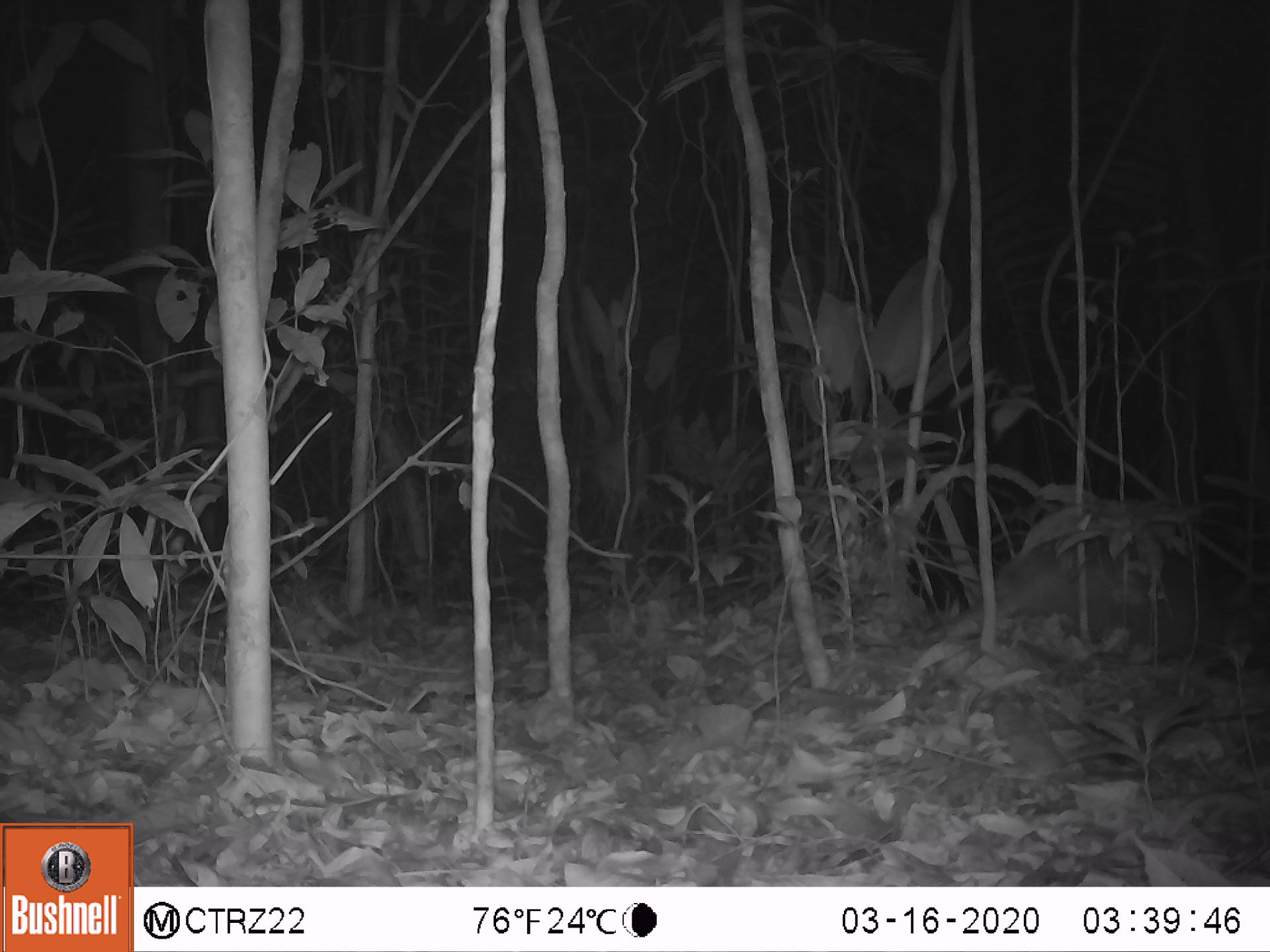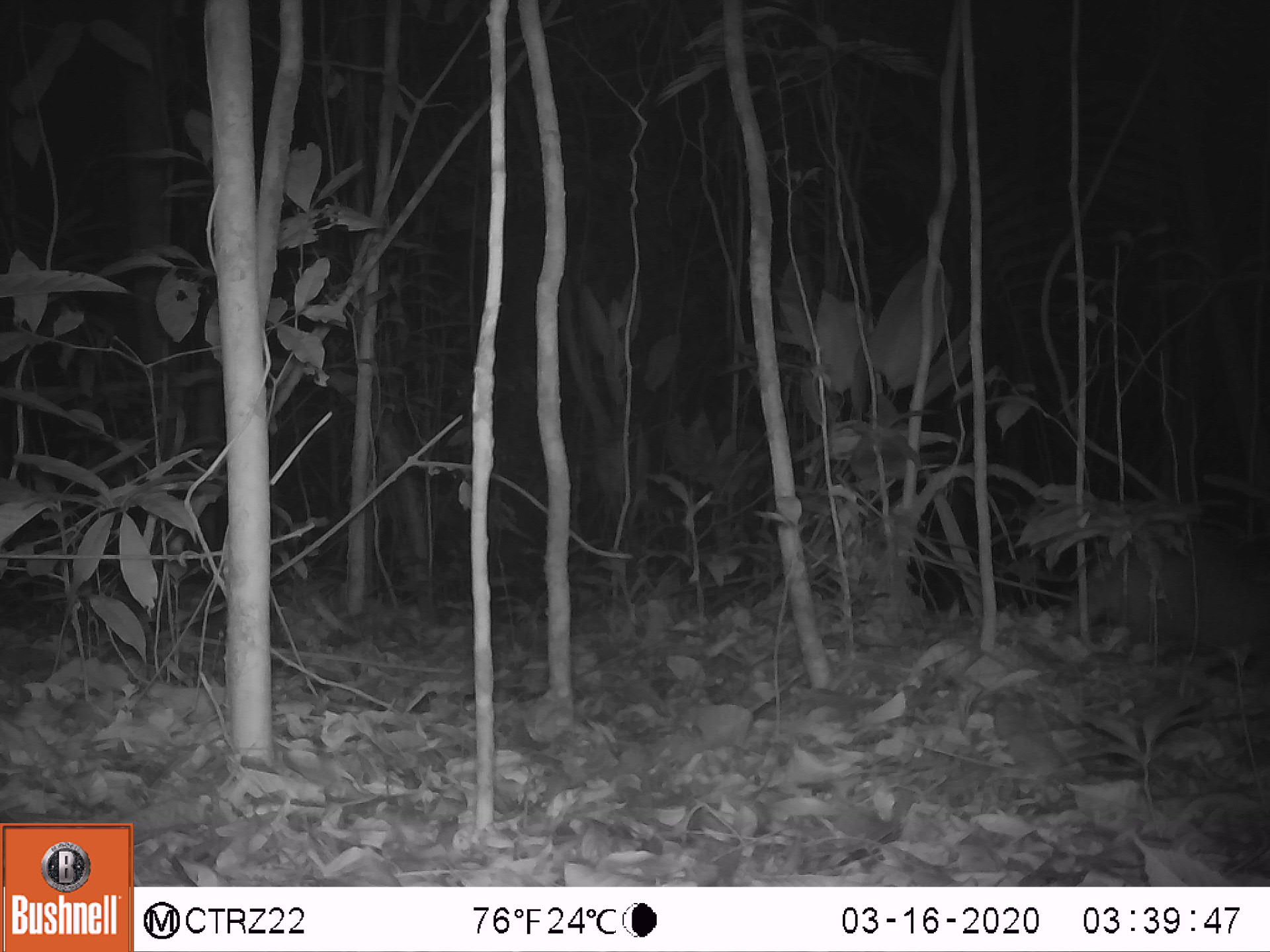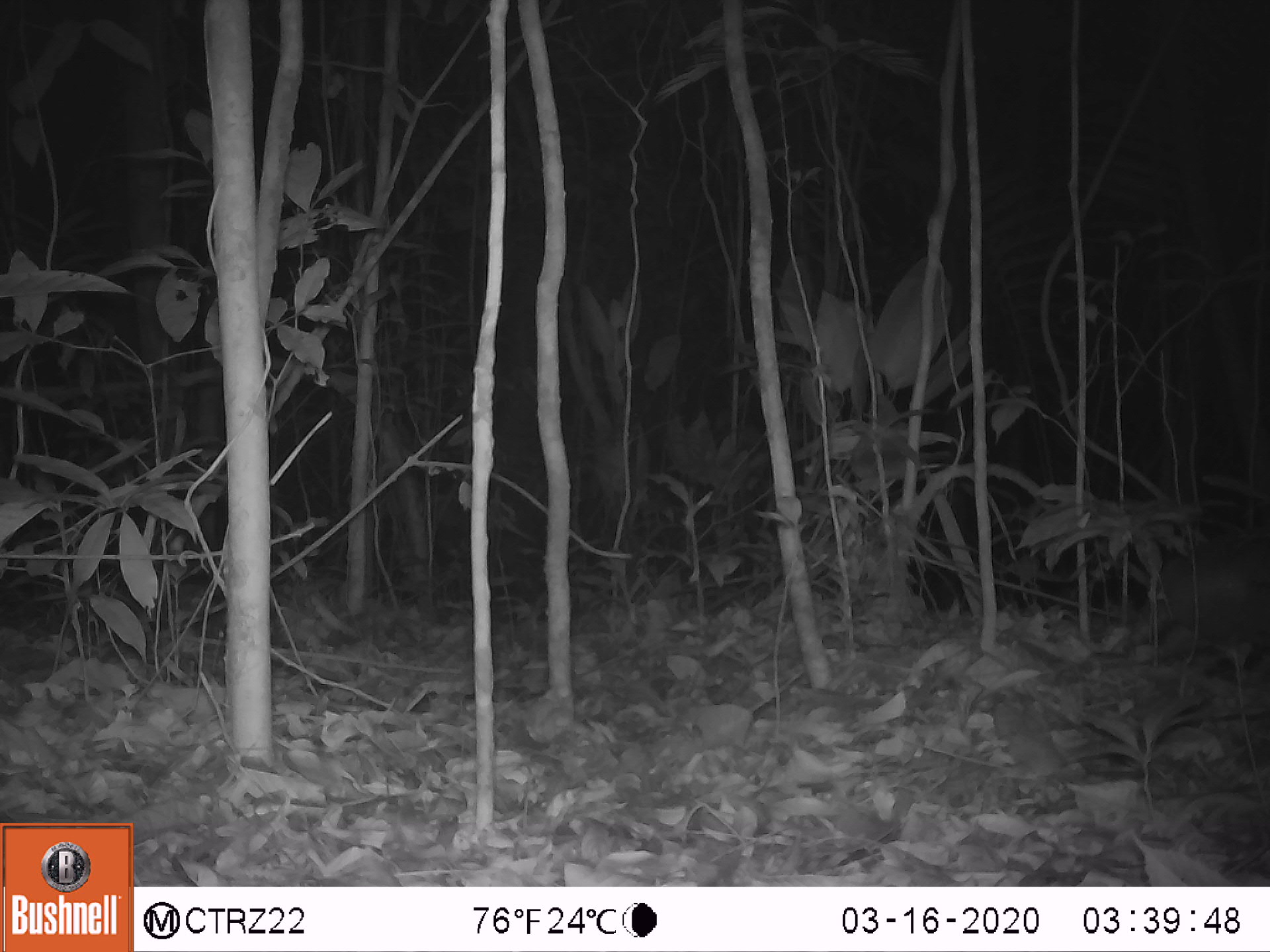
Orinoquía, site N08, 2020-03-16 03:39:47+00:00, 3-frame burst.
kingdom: Animalia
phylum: Chordata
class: Mammalia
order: Cingulata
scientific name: Cingulata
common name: armadillo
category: unknown armadillo